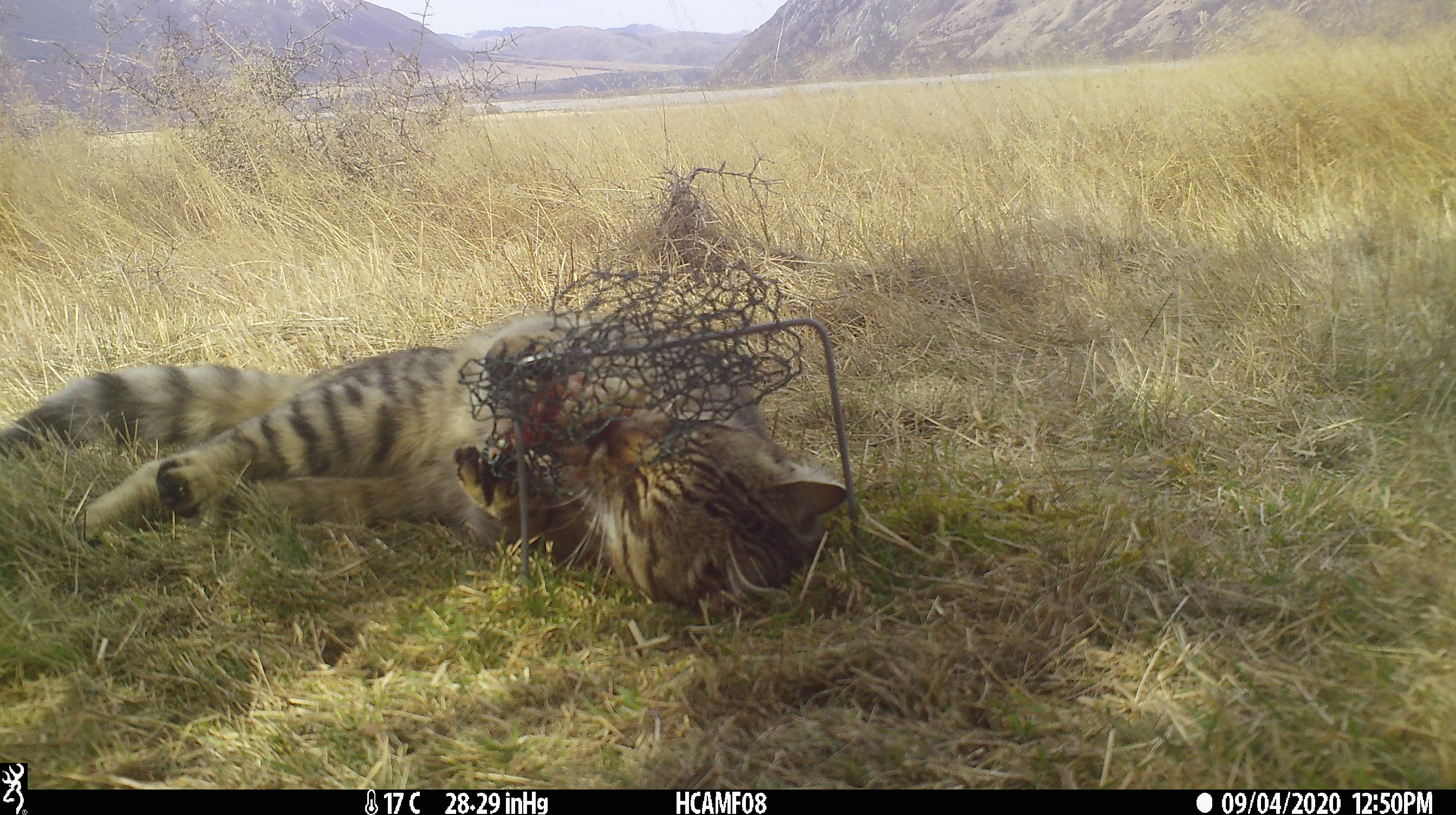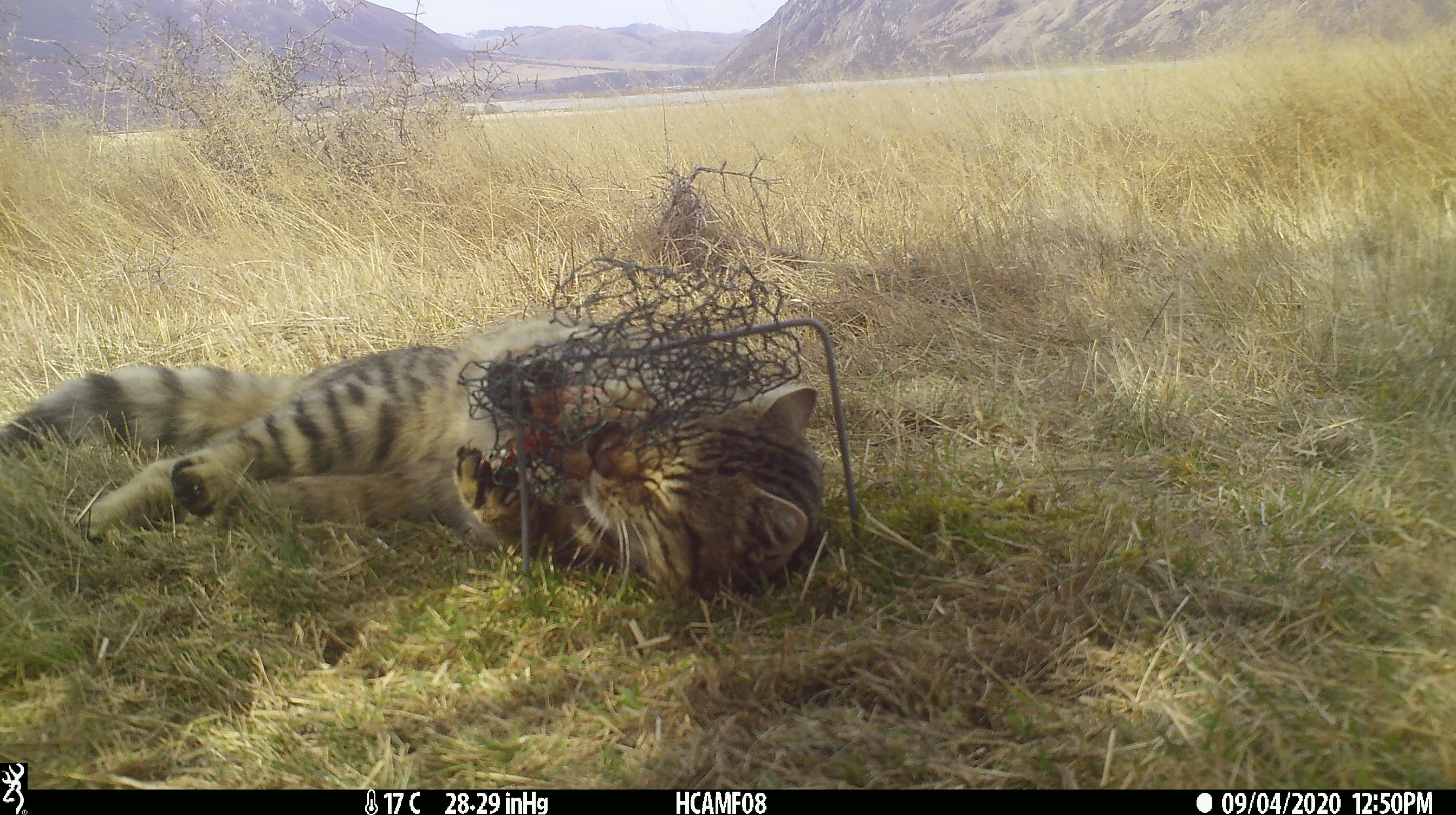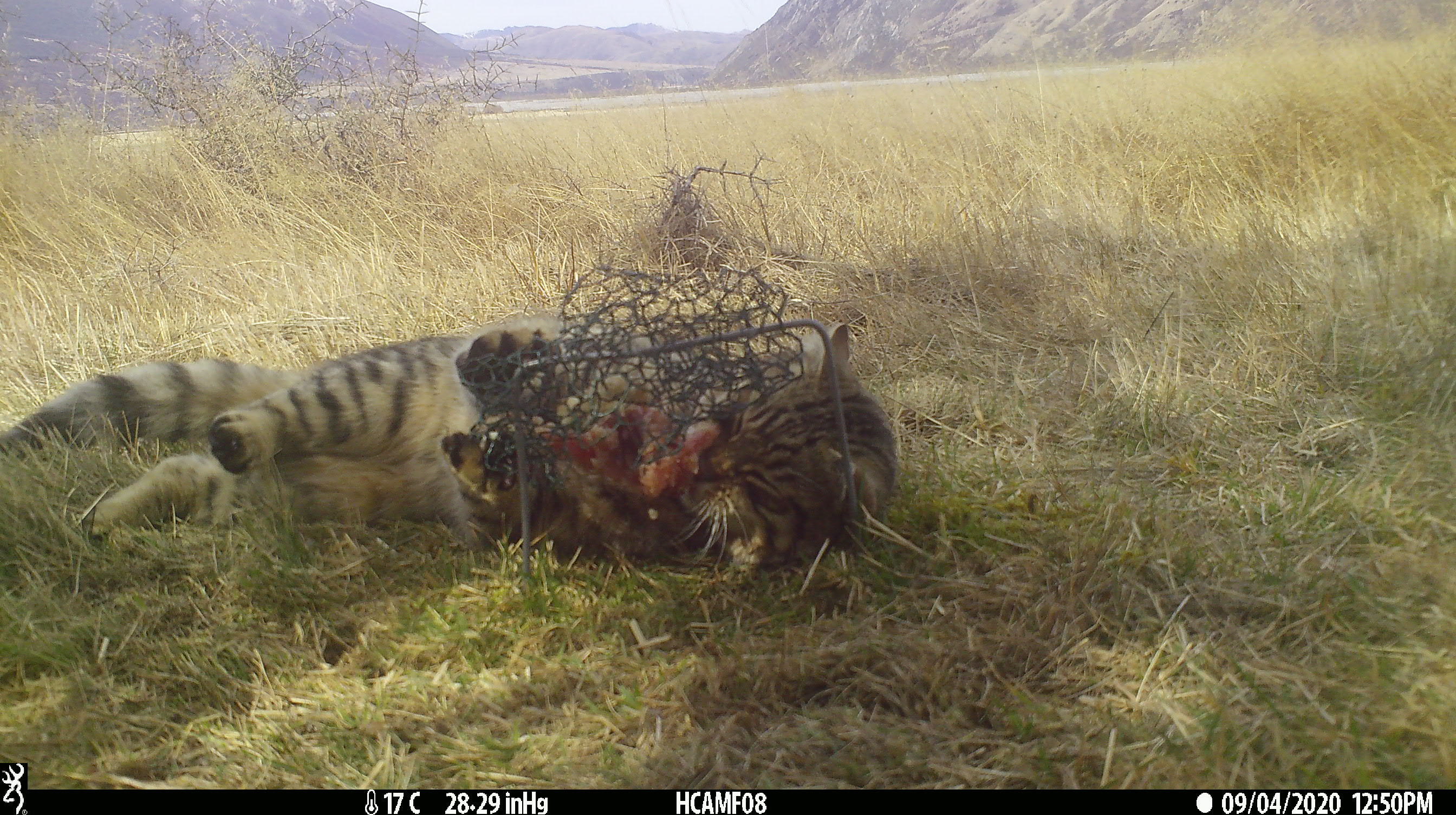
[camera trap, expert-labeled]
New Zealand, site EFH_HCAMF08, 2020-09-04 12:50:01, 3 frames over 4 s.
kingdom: Animalia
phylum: Chordata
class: Mammalia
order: Carnivora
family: Felidae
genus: Felis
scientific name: Felis catus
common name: domestic cat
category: cat